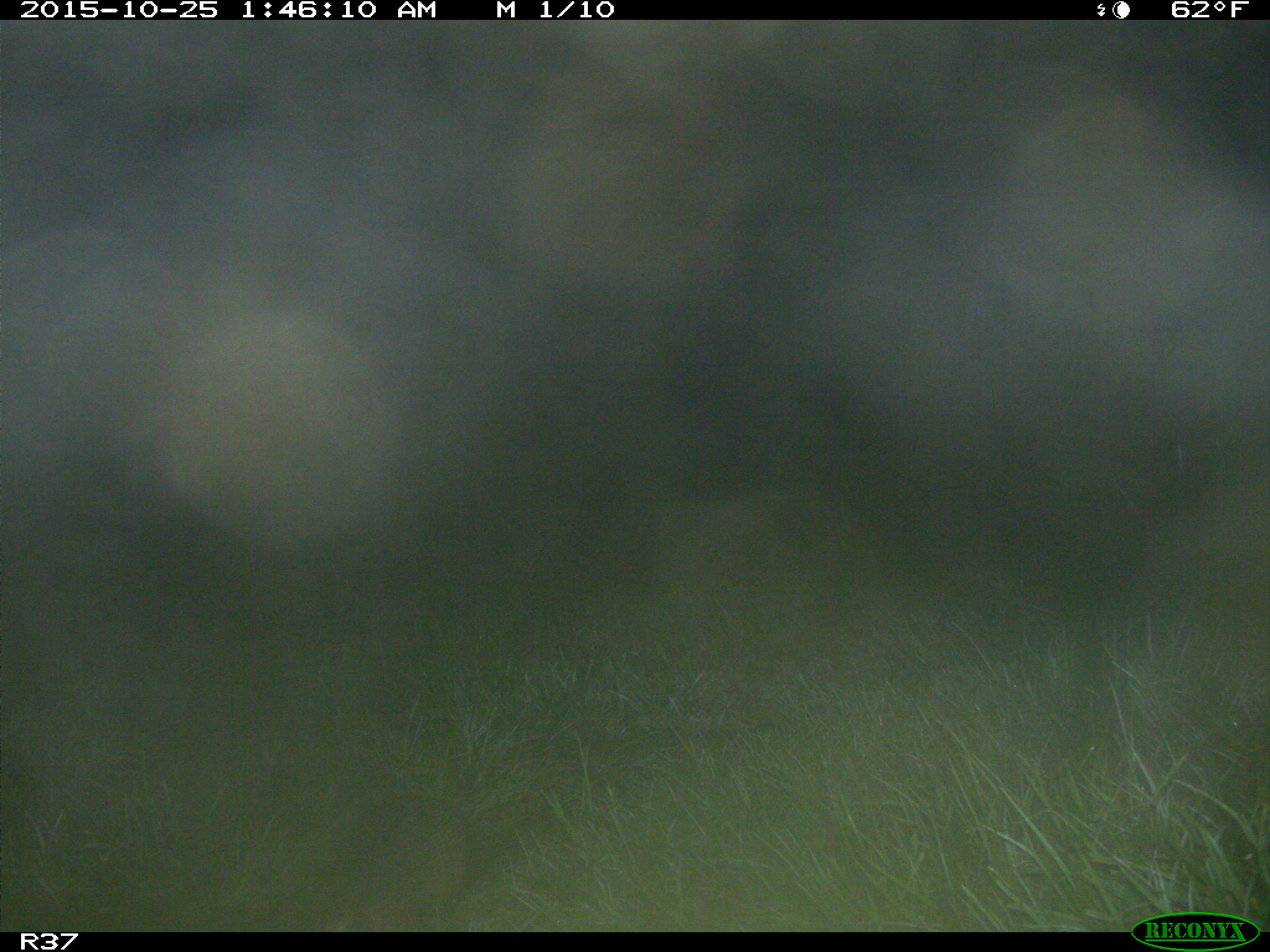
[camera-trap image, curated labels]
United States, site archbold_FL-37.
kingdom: Animalia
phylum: Chordata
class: Mammalia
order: Cingulata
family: Dasypodidae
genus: Dasypus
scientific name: Dasypus novemcinctus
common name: nine-banded armadillo